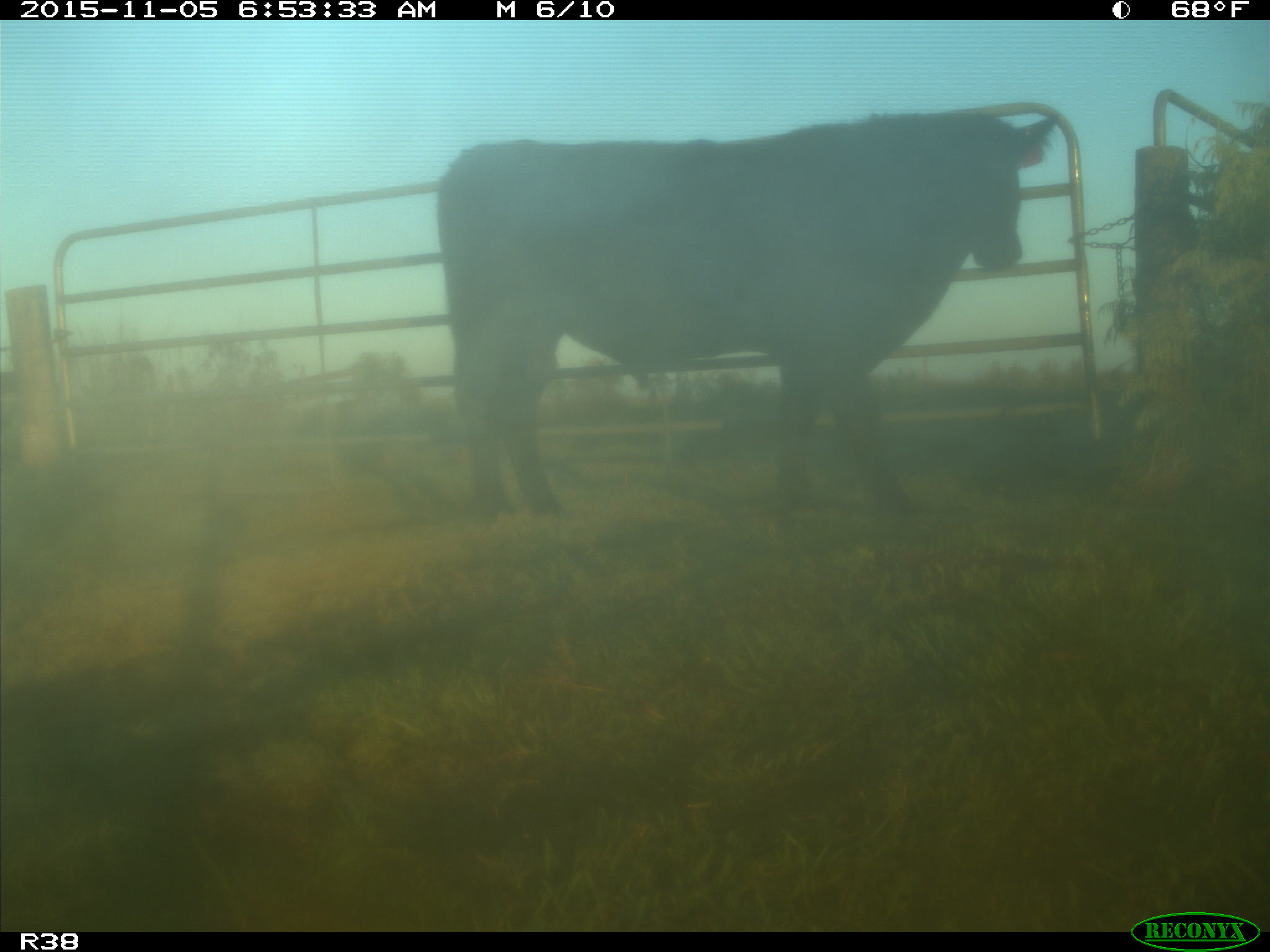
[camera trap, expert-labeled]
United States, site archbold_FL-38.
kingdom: Animalia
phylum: Chordata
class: Mammalia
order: Artiodactyla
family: Bovidae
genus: Bos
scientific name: Bos taurus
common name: domestic cow